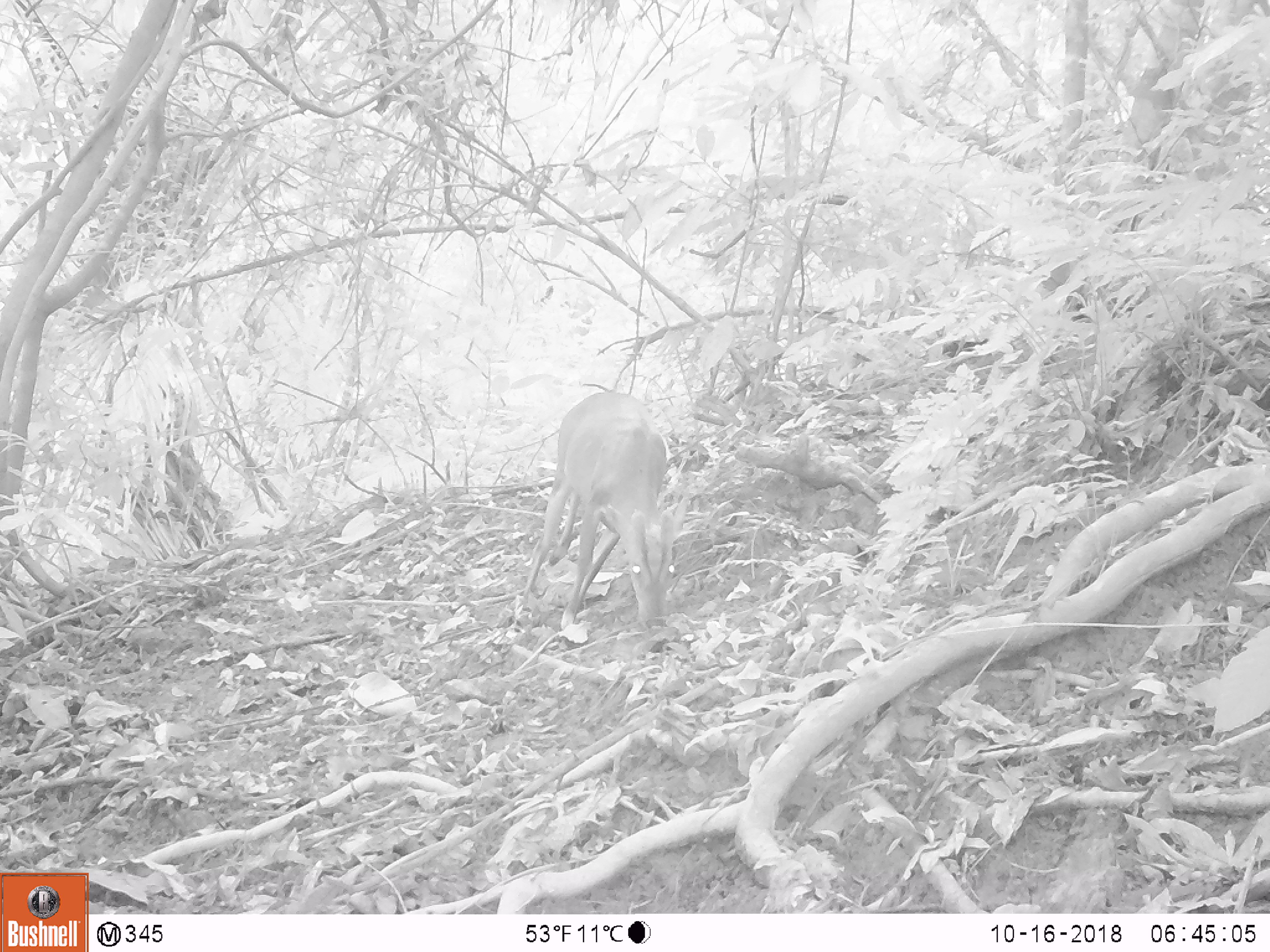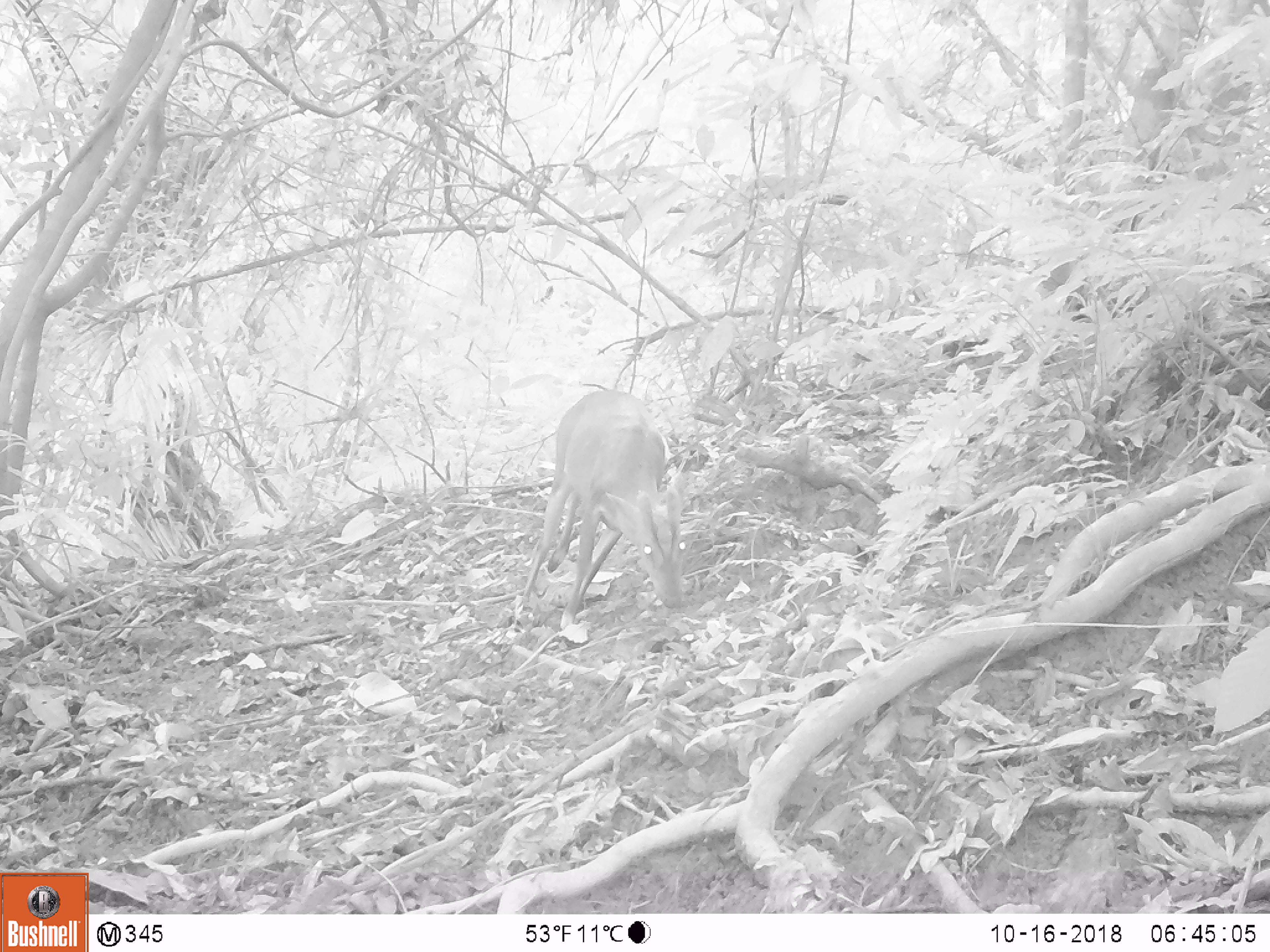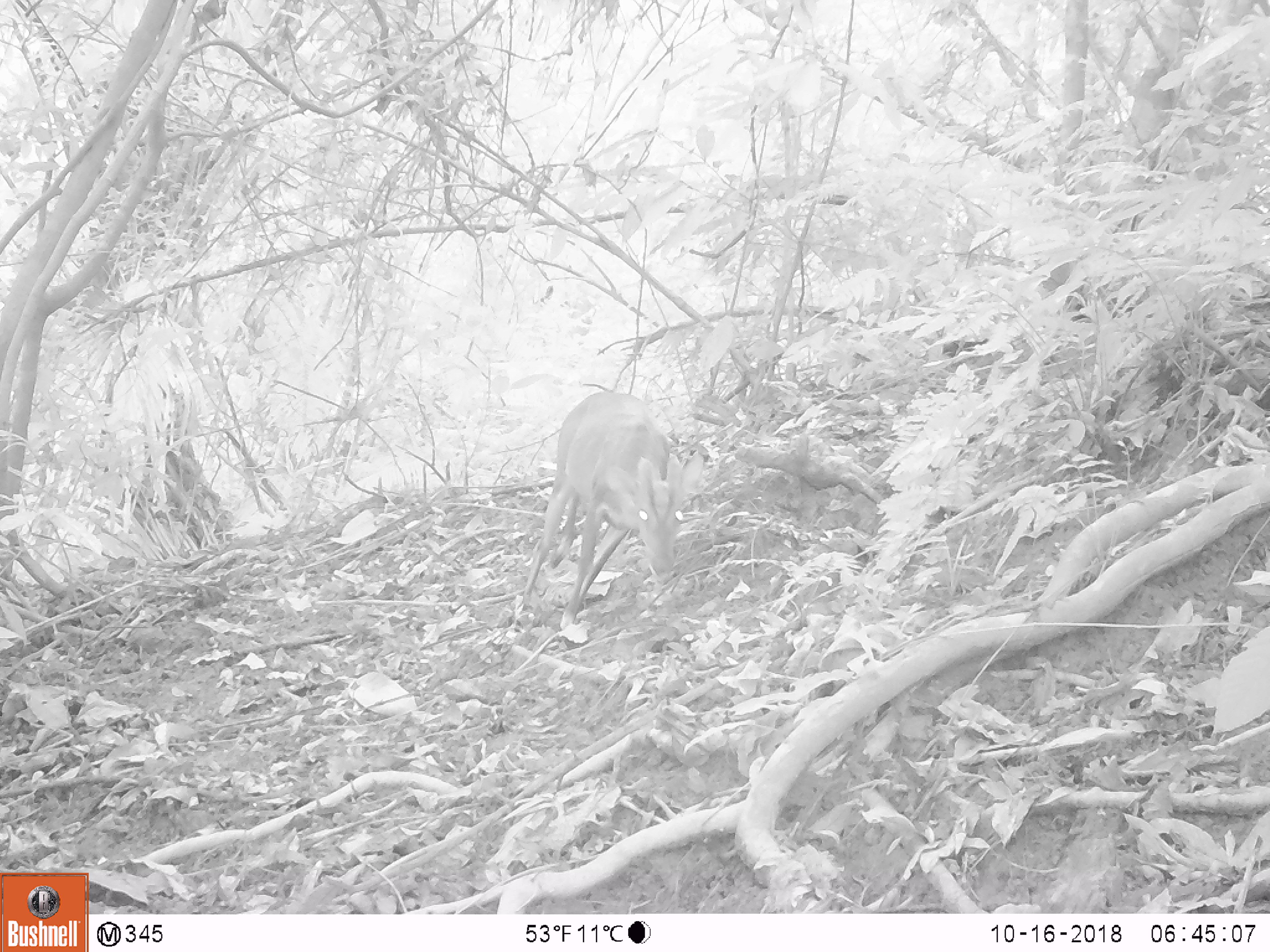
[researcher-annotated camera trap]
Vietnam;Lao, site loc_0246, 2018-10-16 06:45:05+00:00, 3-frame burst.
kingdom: Animalia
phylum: Chordata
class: Mammalia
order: Artiodactyla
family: Cervidae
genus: Muntiacus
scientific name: Muntiacus vuquangensis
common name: large-antlered muntjac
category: large antlered muntjac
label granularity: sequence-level